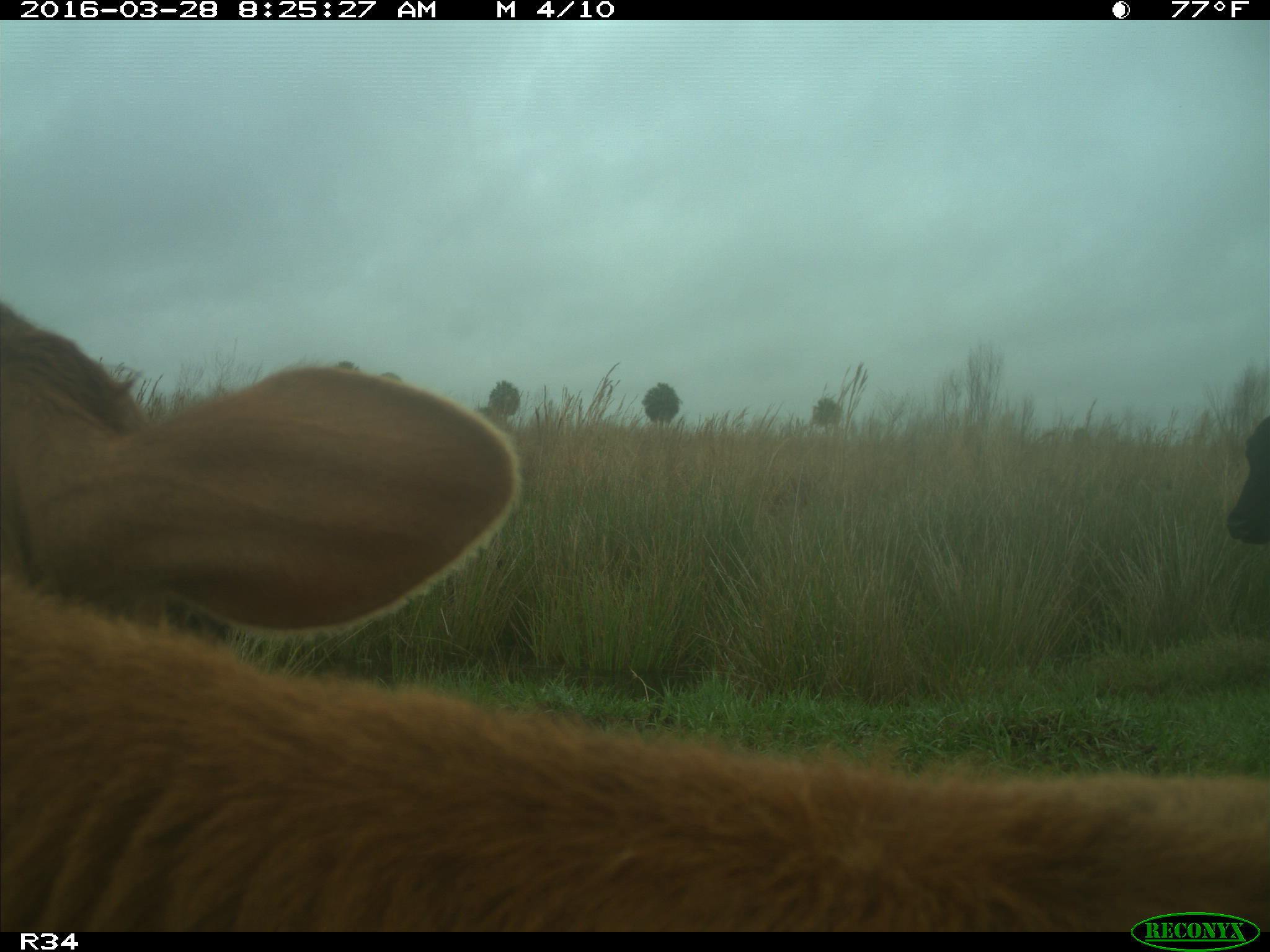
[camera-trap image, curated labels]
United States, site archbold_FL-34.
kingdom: Animalia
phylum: Chordata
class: Mammalia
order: Artiodactyla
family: Bovidae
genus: Bos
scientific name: Bos taurus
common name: domestic cow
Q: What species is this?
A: Bos taurus (domestic cow).